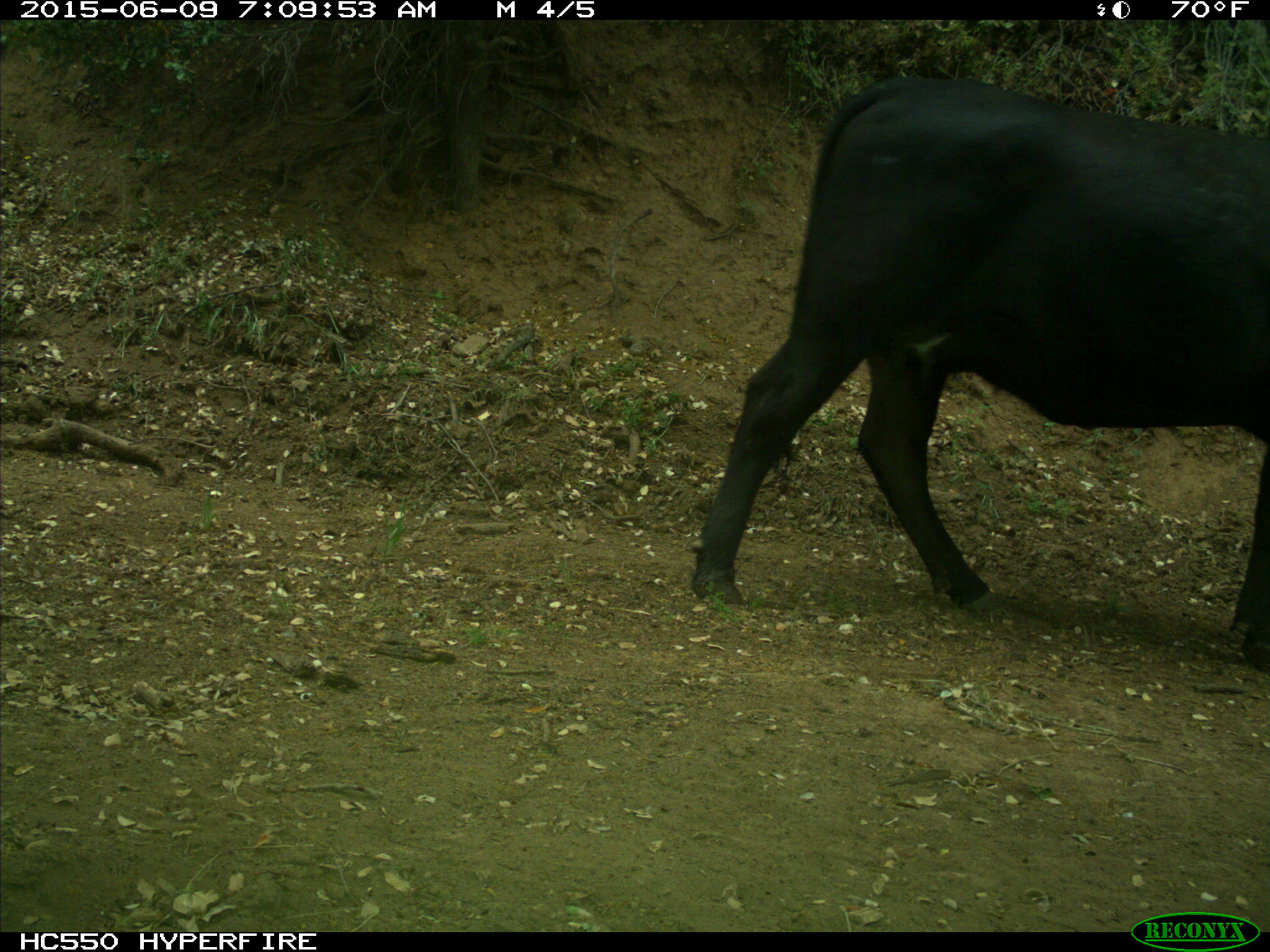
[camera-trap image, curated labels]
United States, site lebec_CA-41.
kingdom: Animalia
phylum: Chordata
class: Mammalia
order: Artiodactyla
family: Bovidae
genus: Bos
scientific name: Bos taurus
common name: domestic cow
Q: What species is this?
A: Bos taurus (domestic cow).